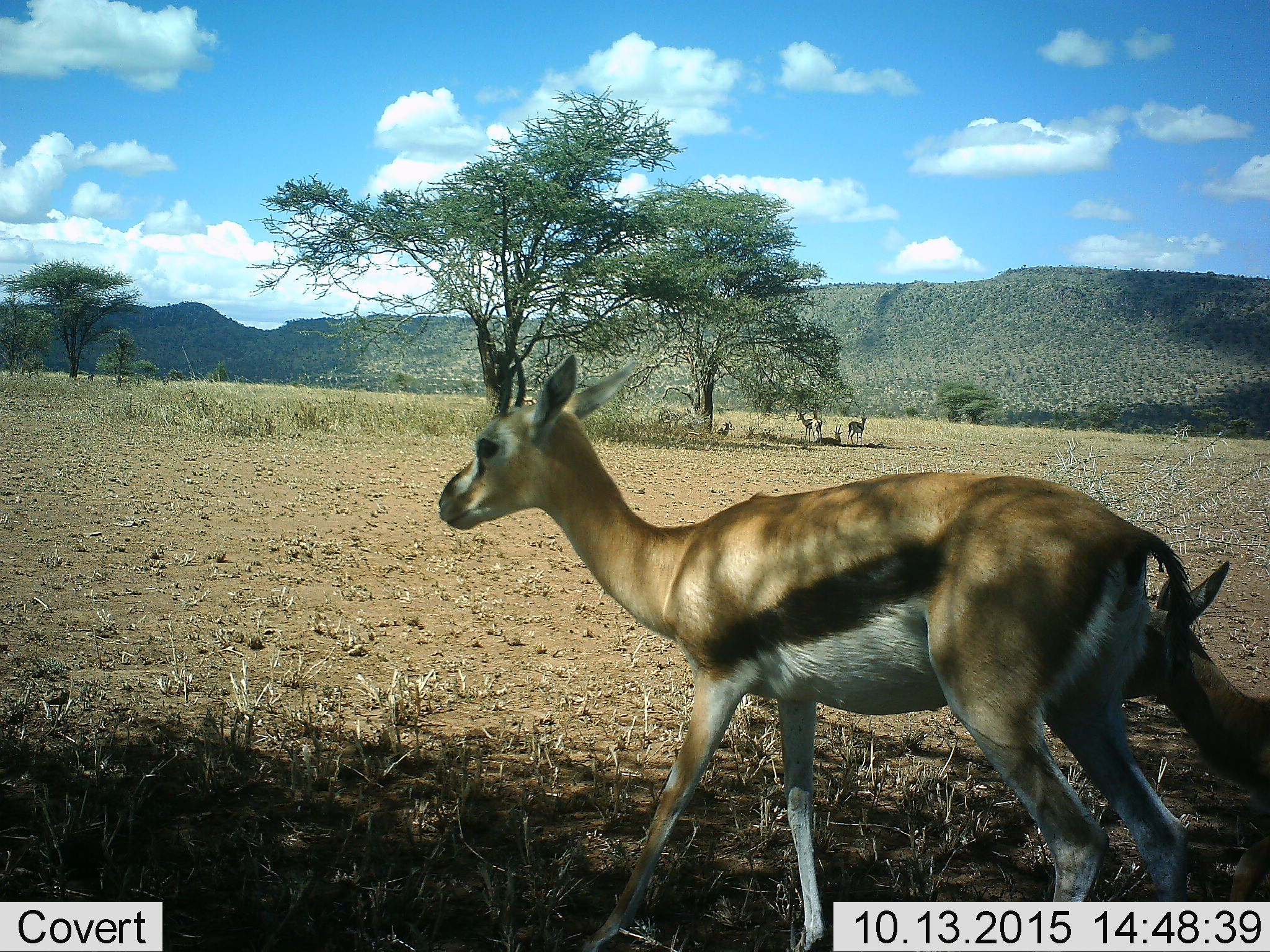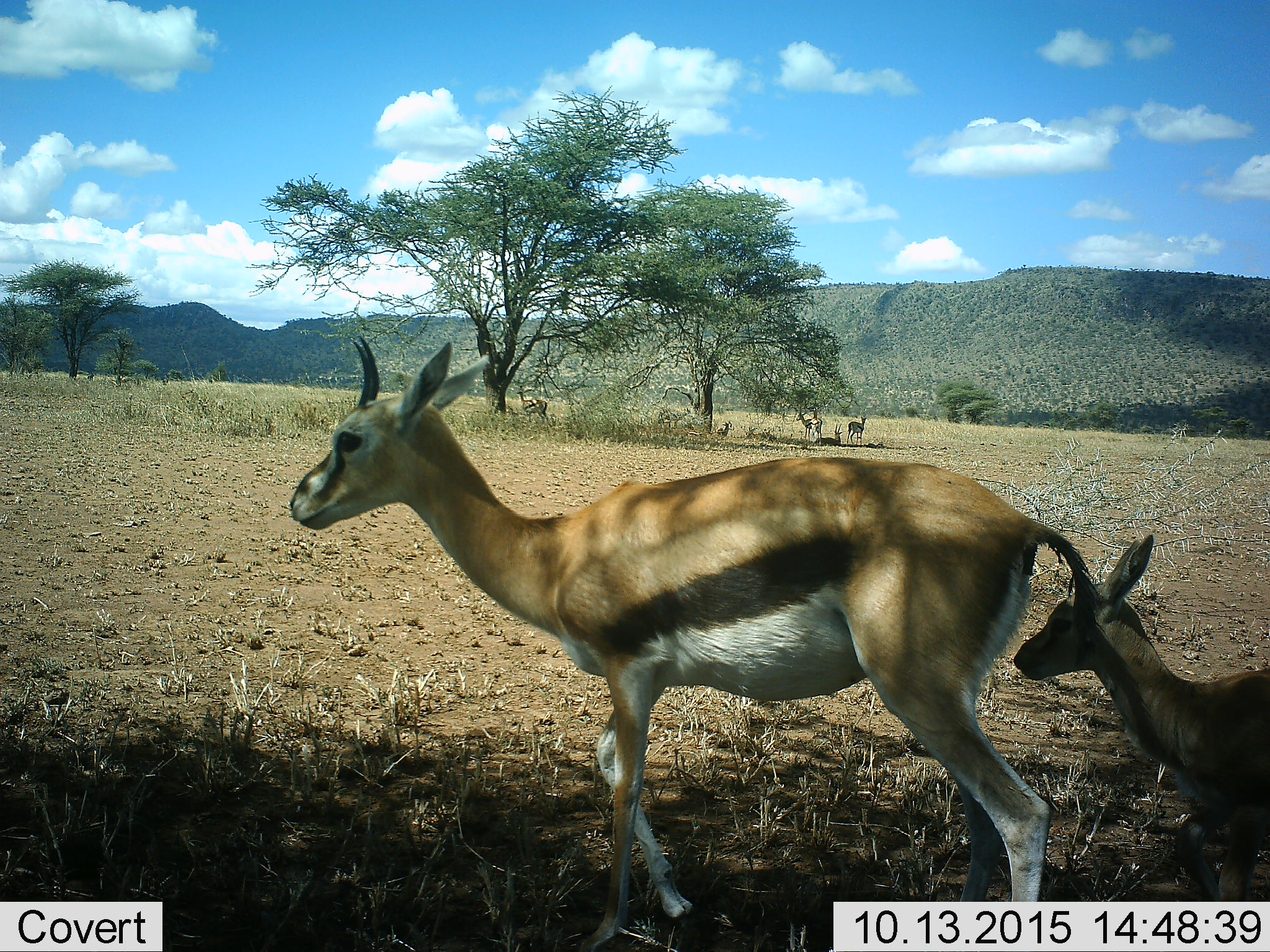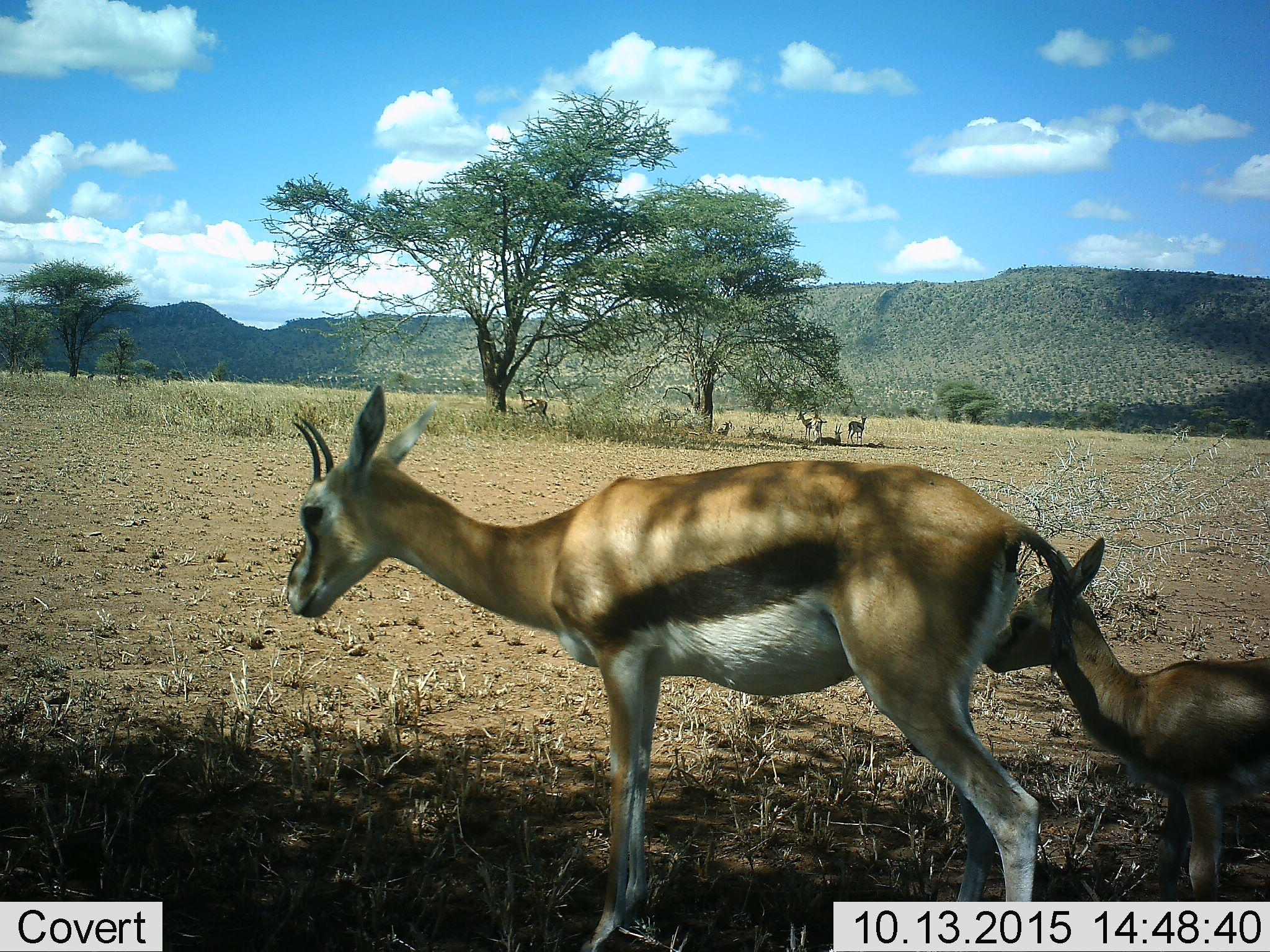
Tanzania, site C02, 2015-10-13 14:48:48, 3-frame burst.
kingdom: Animalia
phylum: Chordata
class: Mammalia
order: Artiodactyla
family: Bovidae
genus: Eudorcas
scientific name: Eudorcas thomsonii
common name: thomson's gazelle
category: gazellethomsons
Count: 6.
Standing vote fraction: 50%.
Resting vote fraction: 50%.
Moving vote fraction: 78%.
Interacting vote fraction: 17%.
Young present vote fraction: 94%.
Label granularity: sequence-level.